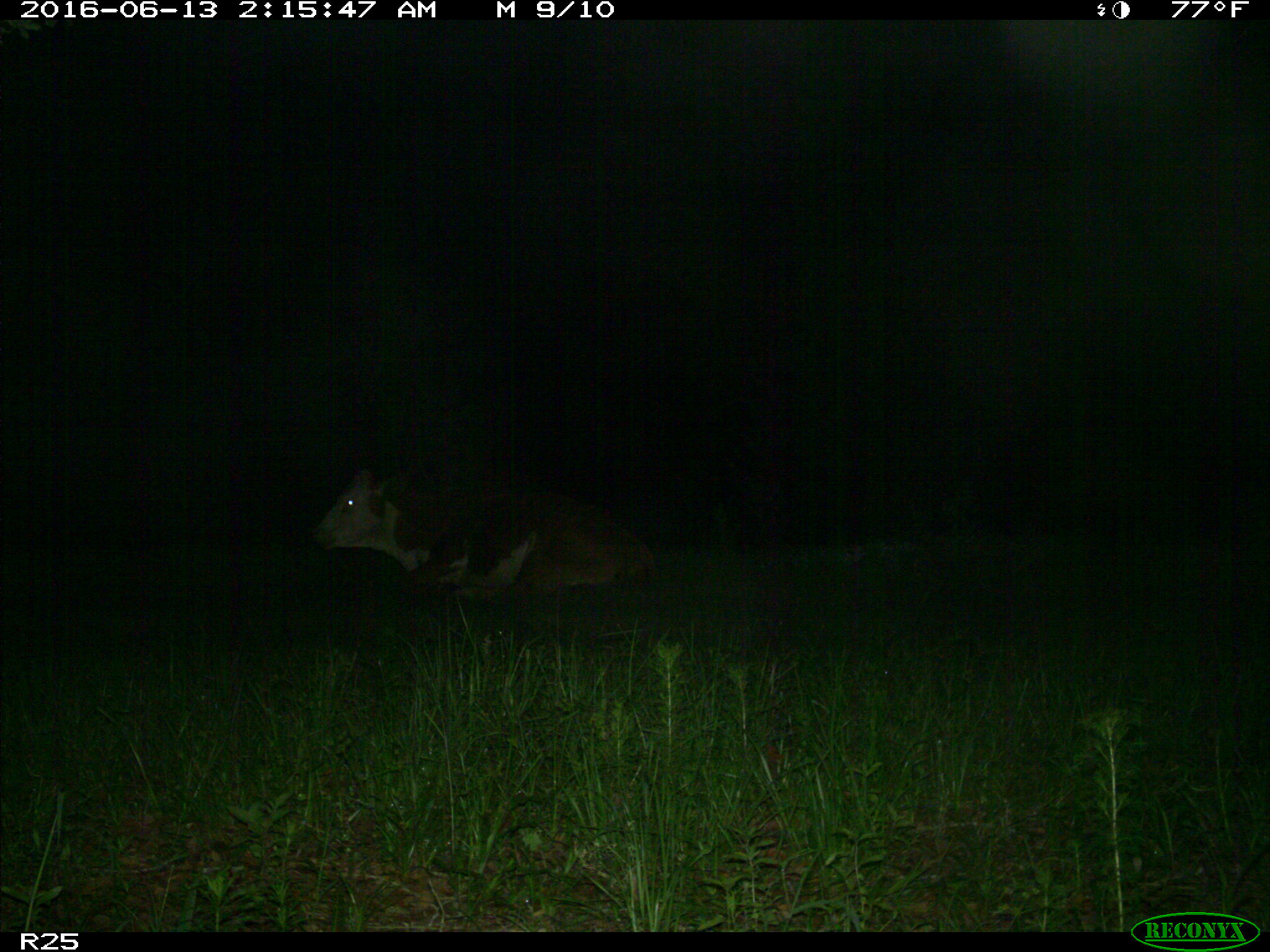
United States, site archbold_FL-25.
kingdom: Animalia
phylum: Chordata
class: Mammalia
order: Artiodactyla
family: Bovidae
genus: Bos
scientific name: Bos taurus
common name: domestic cow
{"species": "Bos taurus (domestic cow)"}